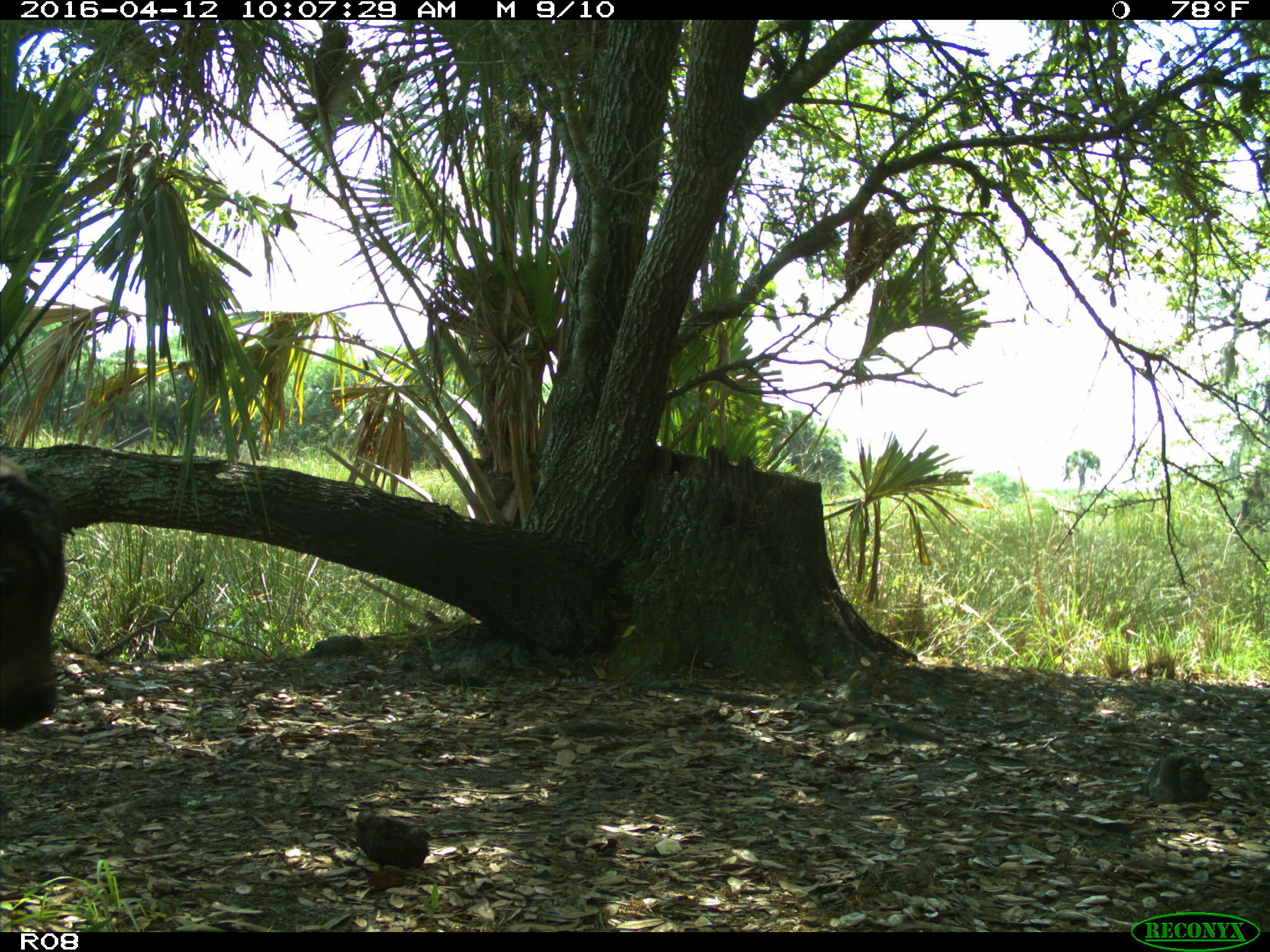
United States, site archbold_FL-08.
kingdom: Animalia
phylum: Chordata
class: Mammalia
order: Artiodactyla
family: Bovidae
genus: Bos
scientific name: Bos taurus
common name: domestic cow